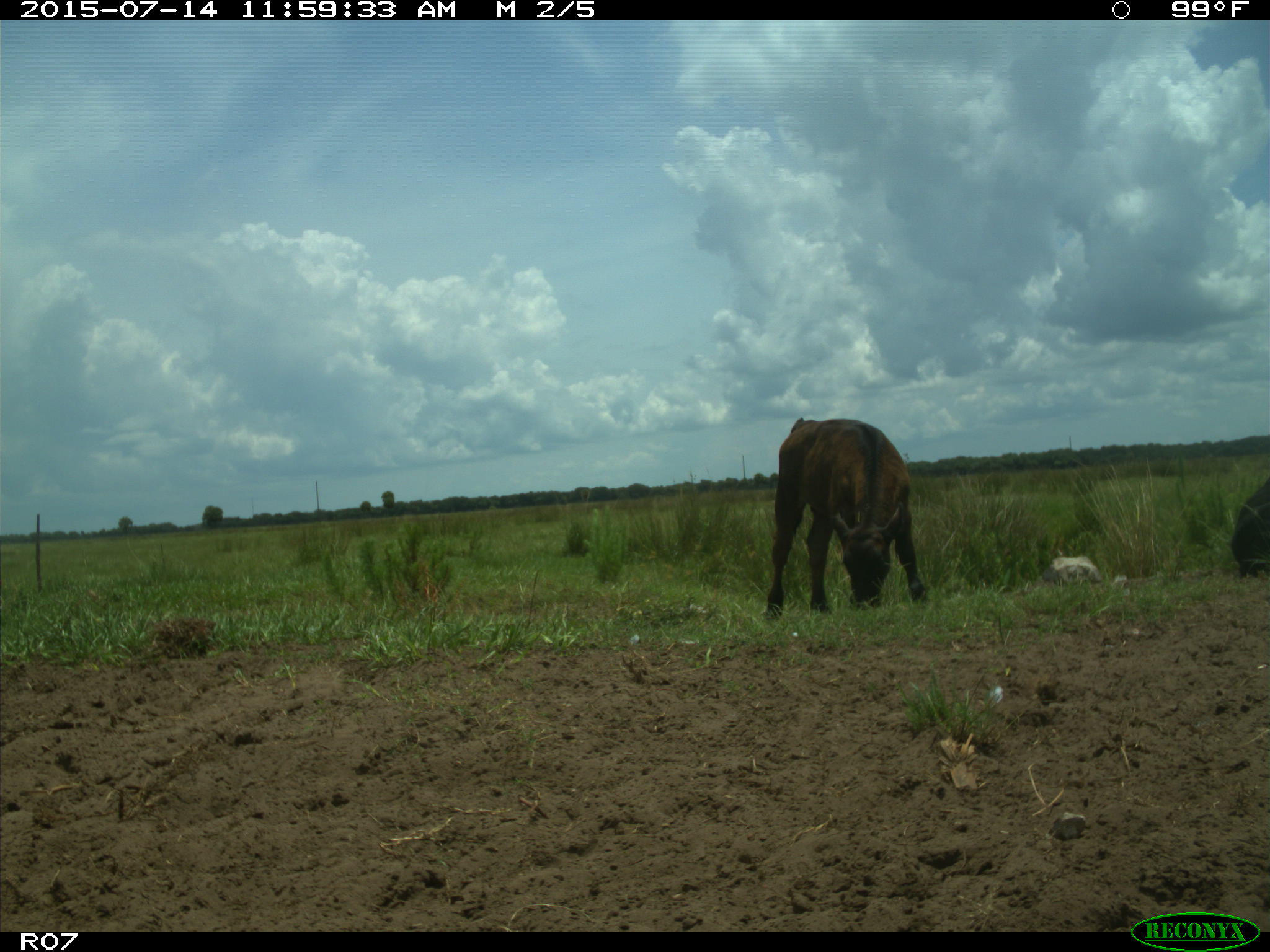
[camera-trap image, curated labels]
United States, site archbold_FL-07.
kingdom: Animalia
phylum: Chordata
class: Mammalia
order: Artiodactyla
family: Bovidae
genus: Bos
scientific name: Bos taurus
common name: domestic cow